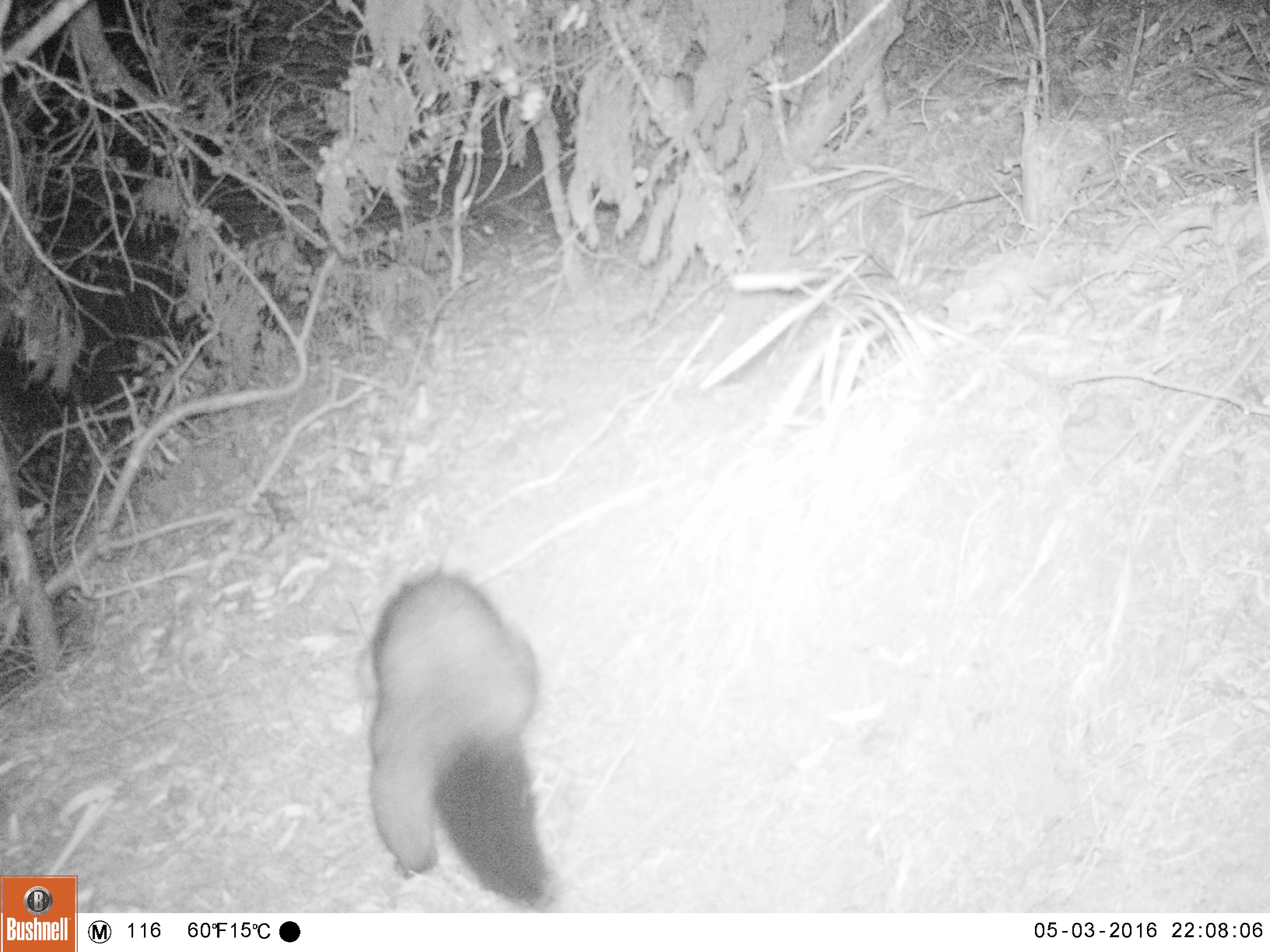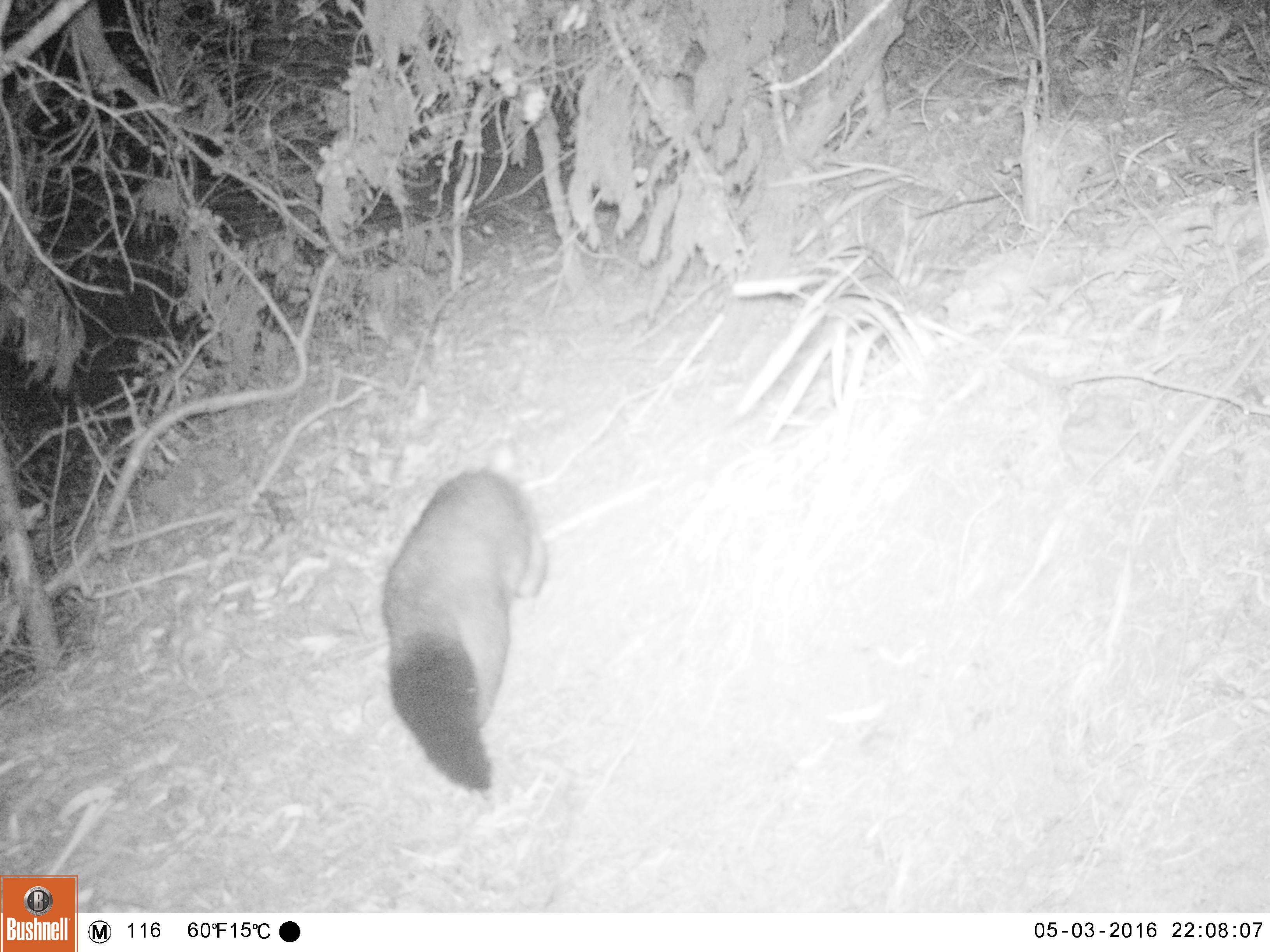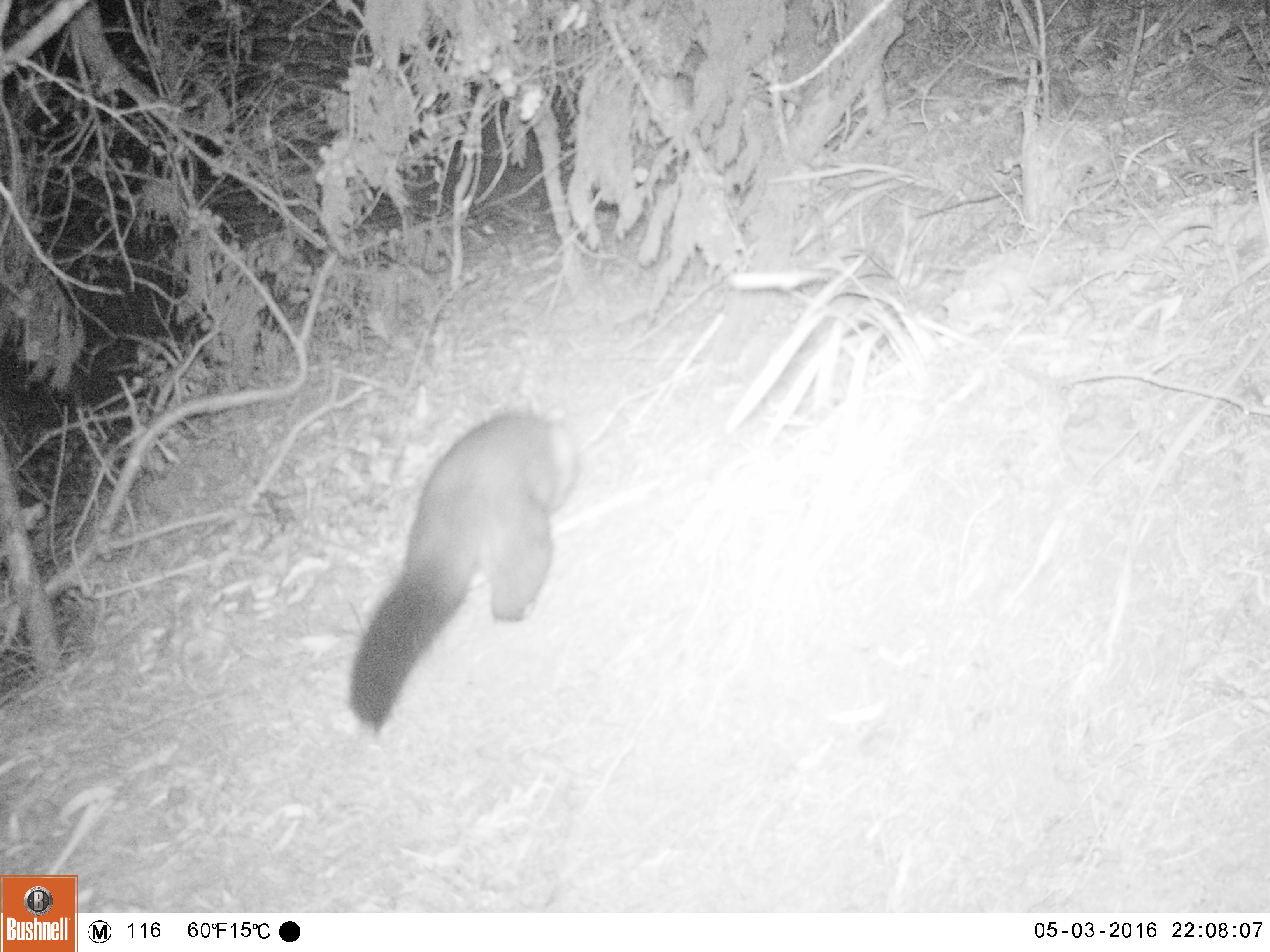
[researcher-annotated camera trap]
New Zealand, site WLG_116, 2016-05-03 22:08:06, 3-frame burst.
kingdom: Animalia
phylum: Chordata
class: Mammalia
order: Diprotodontia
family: Phalangeridae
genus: Trichosurus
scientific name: Trichosurus vulpecula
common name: common brushtail possum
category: possum